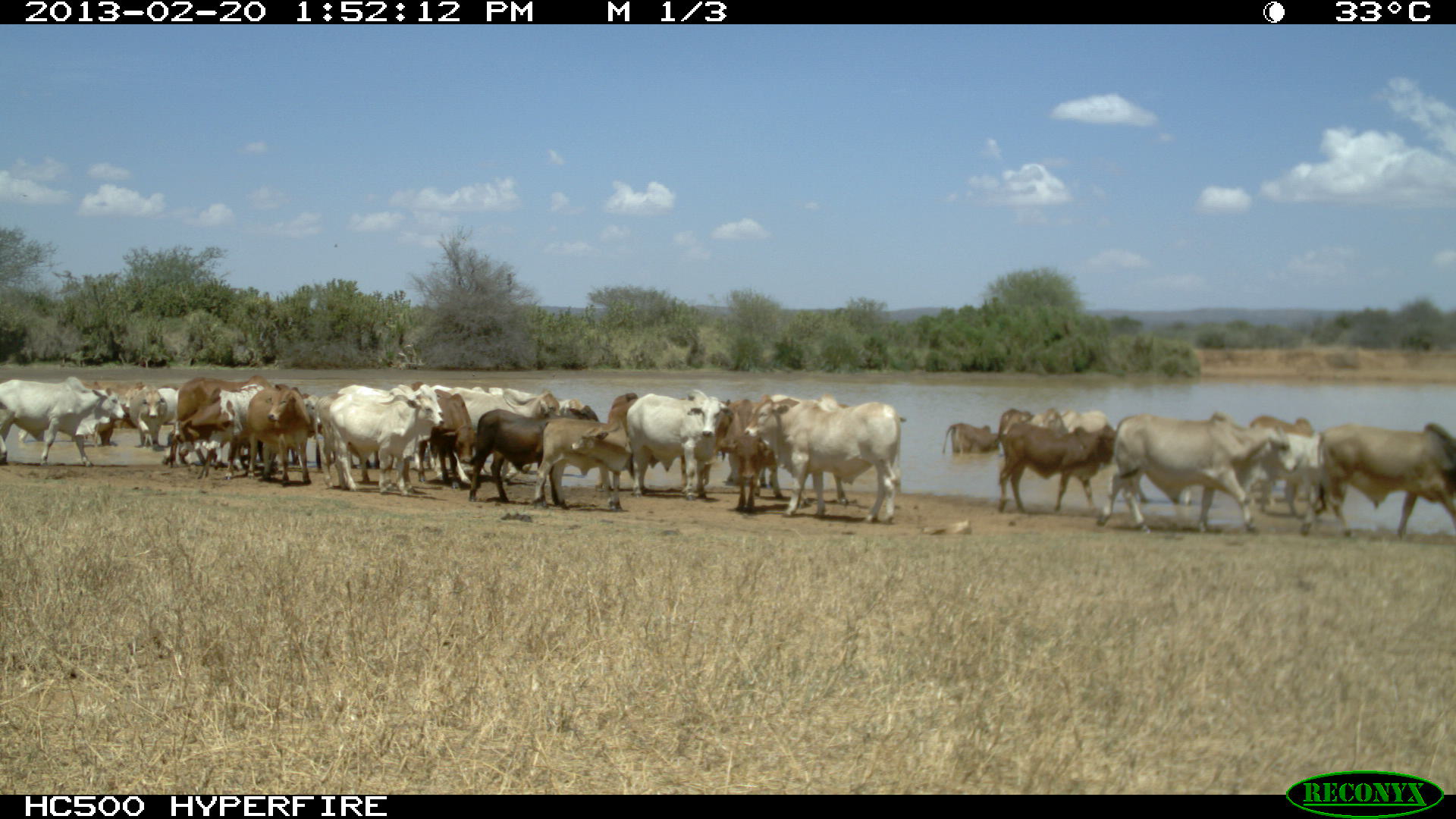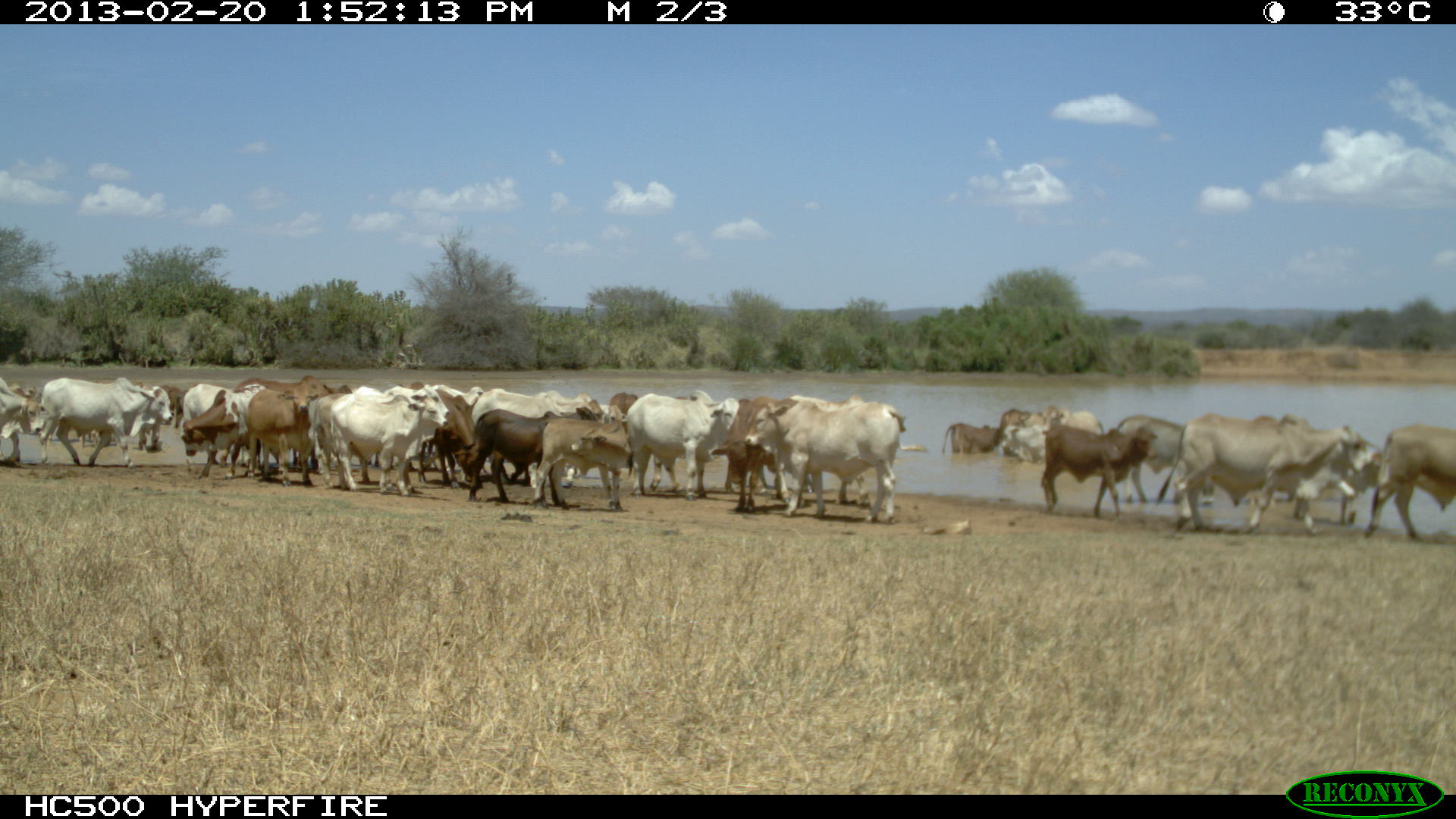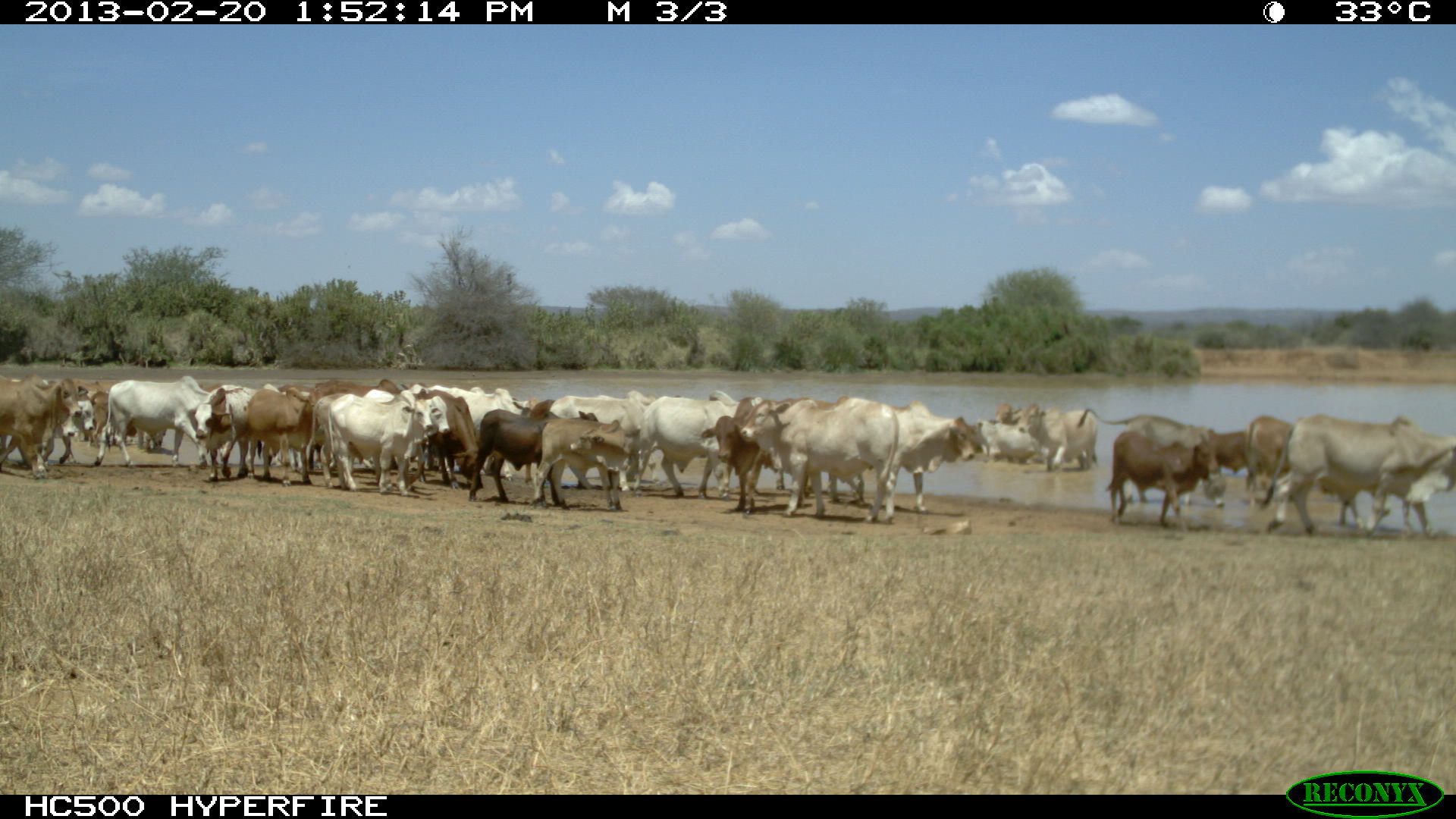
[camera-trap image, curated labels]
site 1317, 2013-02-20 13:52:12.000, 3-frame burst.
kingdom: Animalia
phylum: Chordata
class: Mammalia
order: Artiodactyla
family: Bovidae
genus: Bos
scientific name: Bos taurus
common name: domestic cattle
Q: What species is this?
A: Bos taurus (domestic cattle).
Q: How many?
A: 32.